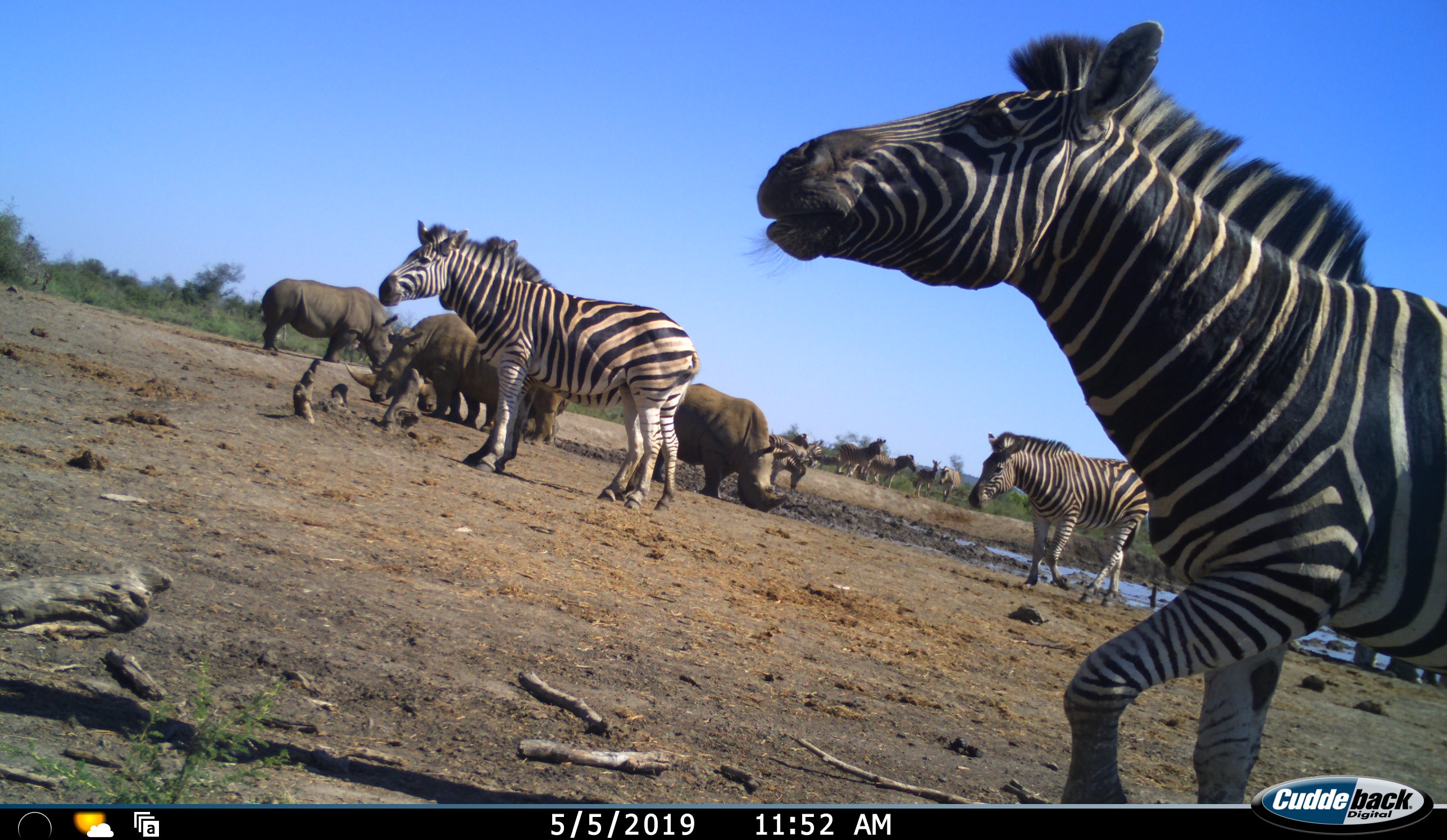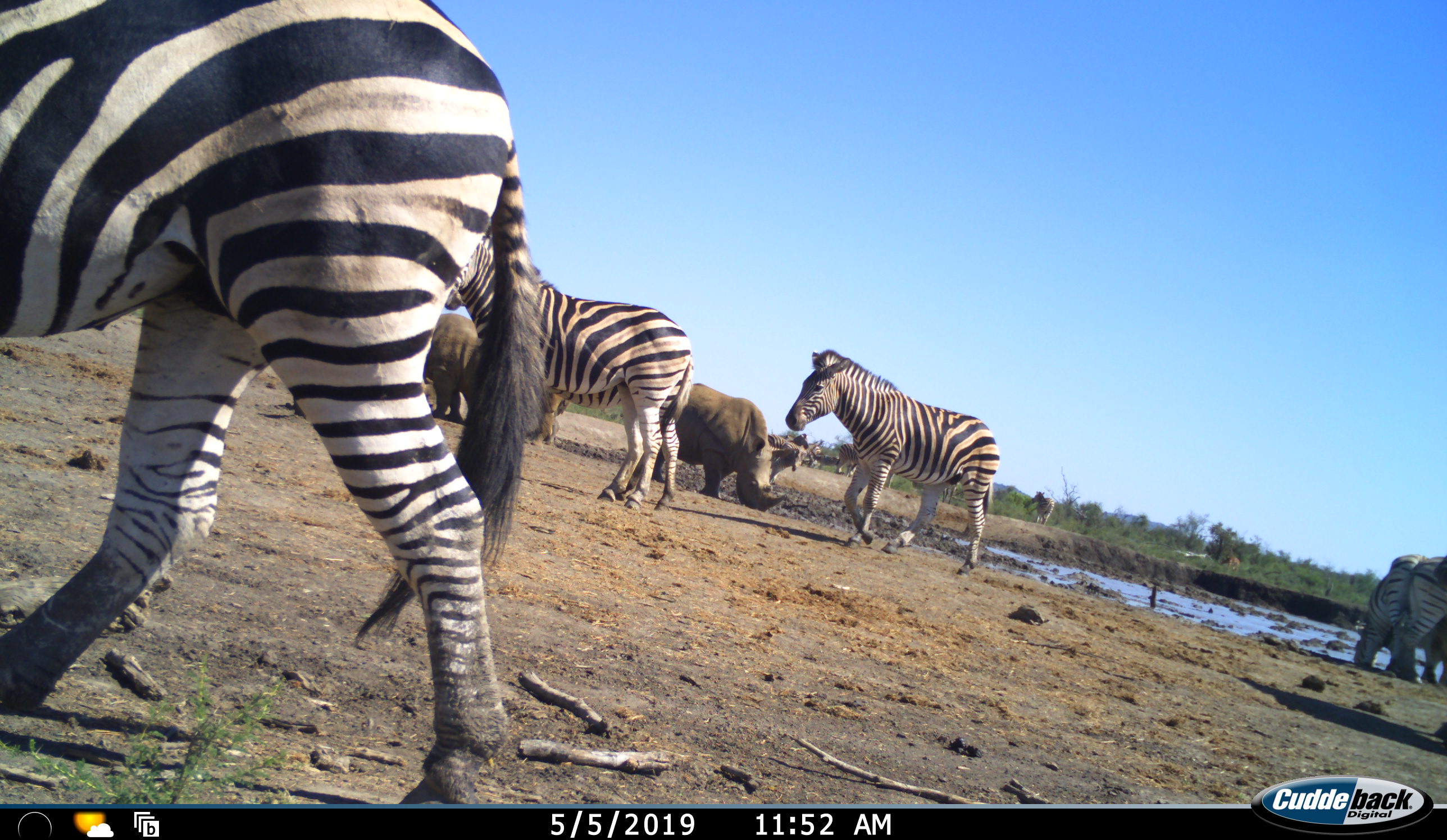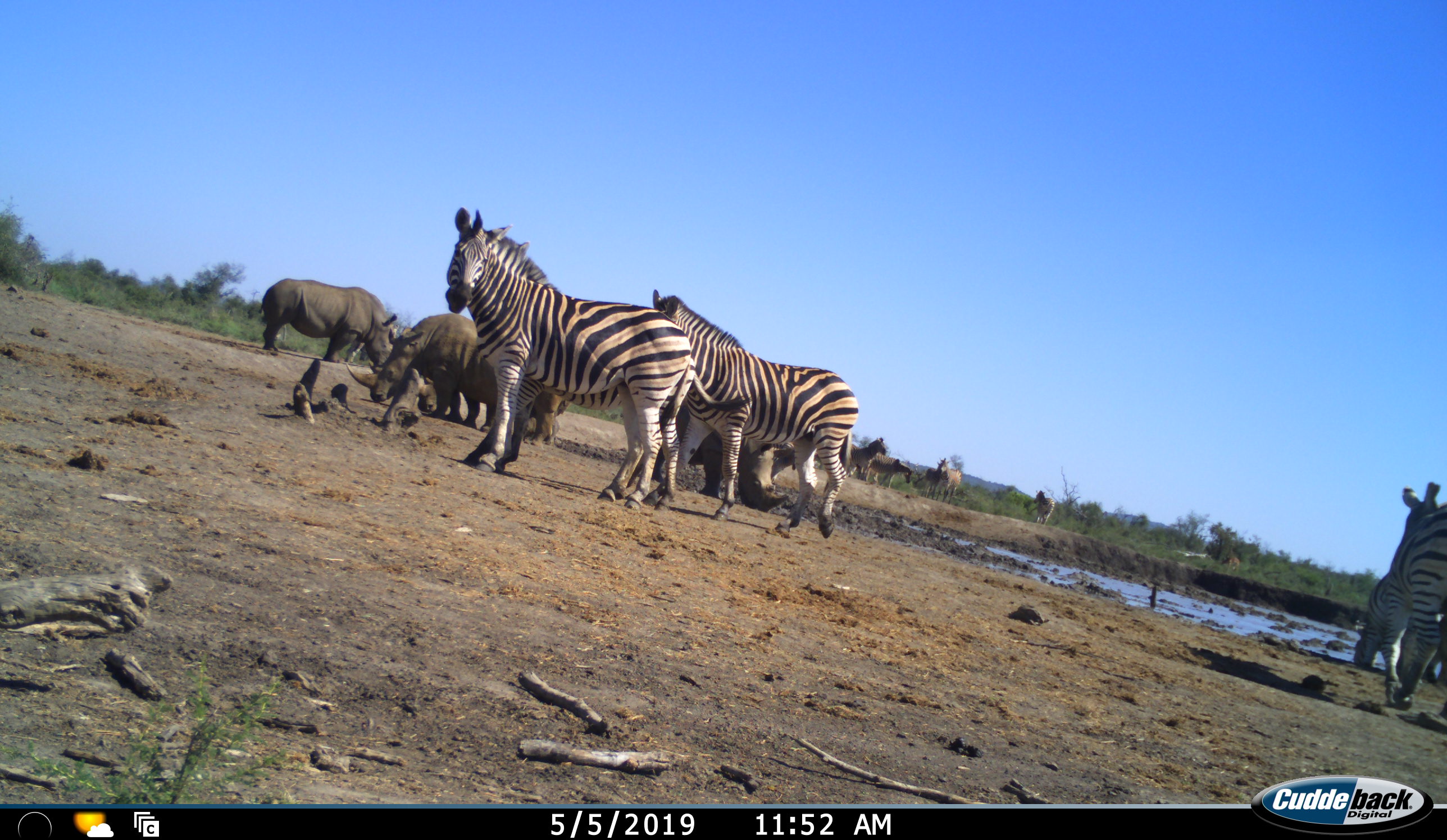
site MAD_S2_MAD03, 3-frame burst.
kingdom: Animalia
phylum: Chordata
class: Mammalia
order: Perissodactyla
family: Rhinocerotidae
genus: Ceratotherium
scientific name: Ceratotherium simum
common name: white rhinoceros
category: rhinoceroswhite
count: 3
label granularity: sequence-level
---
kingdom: Animalia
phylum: Chordata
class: Mammalia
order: Perissodactyla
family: Equidae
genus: Equus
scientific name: Equus quagga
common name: plains zebra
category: zebraplains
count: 11-50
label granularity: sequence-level